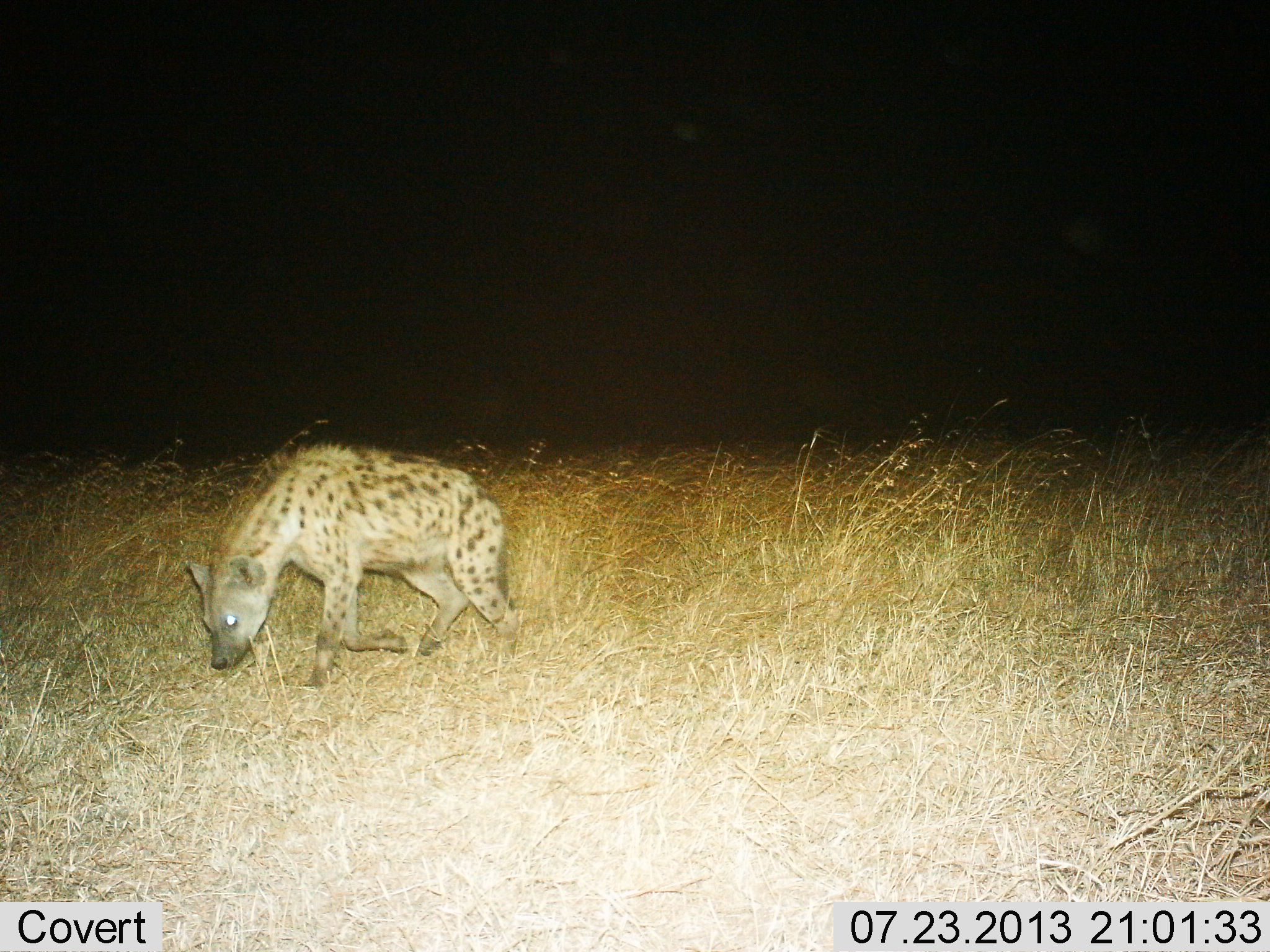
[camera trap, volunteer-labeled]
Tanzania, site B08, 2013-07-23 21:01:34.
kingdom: Animalia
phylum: Chordata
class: Mammalia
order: Carnivora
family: Hyaenidae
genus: Crocuta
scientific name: Crocuta crocuta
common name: spotted hyena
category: hyenaspotted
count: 1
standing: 7%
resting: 0%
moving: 100%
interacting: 0%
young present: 0%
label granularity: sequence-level